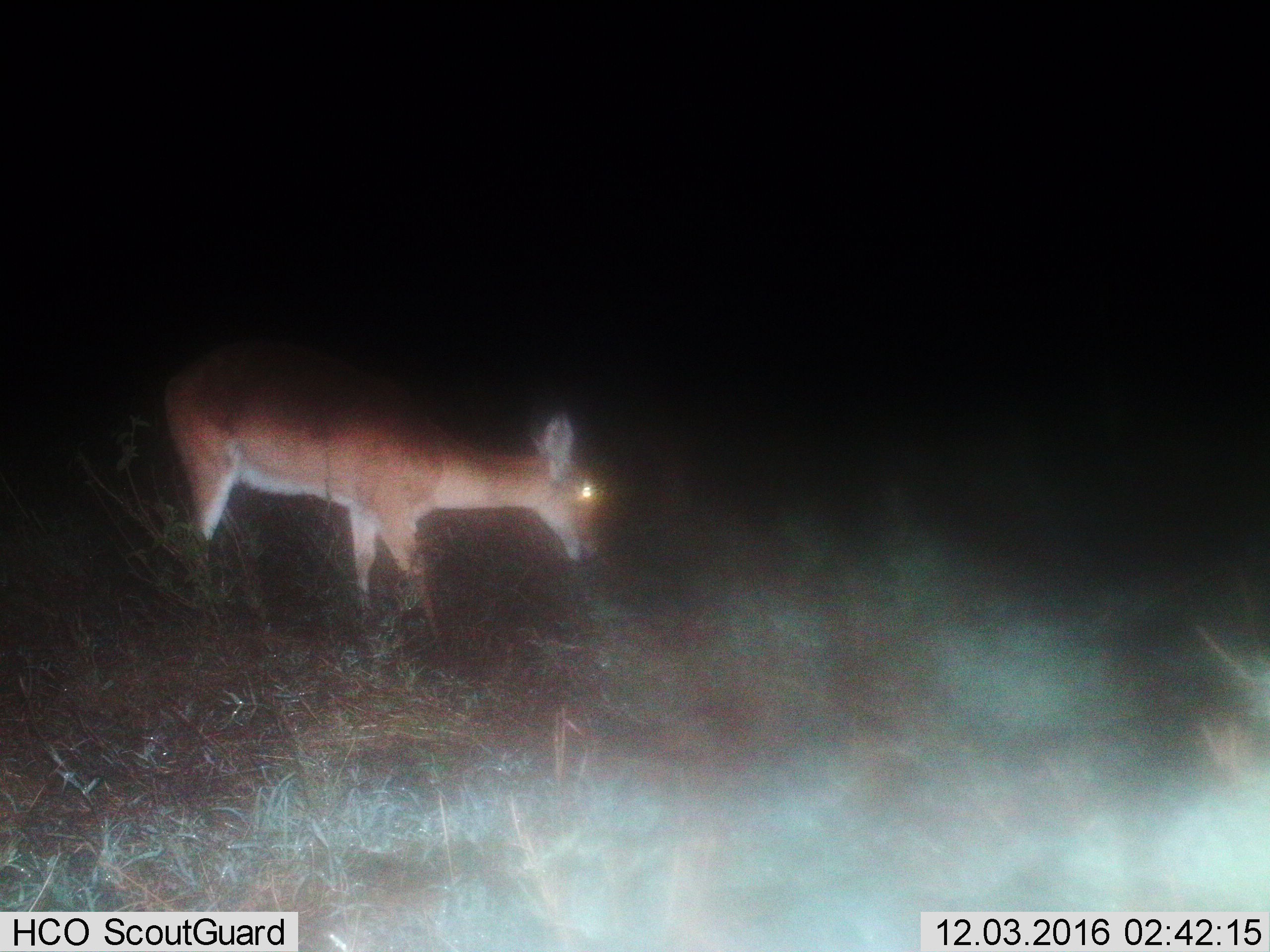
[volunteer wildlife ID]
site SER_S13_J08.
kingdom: Animalia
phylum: Chordata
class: Mammalia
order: Artiodactyla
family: Bovidae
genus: Redunca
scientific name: Redunca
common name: reedbuck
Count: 1.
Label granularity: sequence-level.